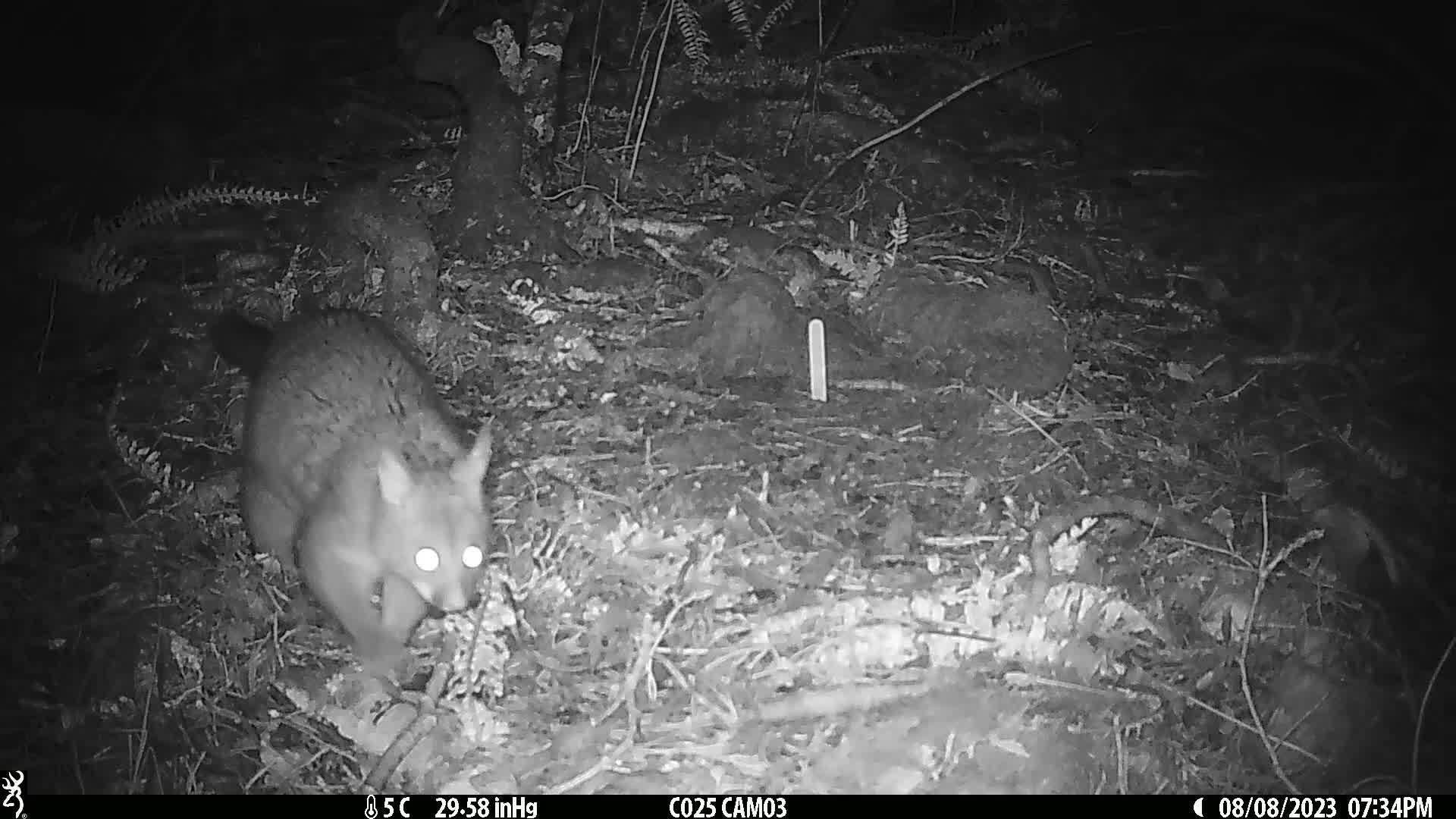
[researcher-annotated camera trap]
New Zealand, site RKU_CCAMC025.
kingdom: Animalia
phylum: Chordata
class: Mammalia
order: Diprotodontia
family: Phalangeridae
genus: Trichosurus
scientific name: Trichosurus vulpecula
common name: common brushtail possum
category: possum